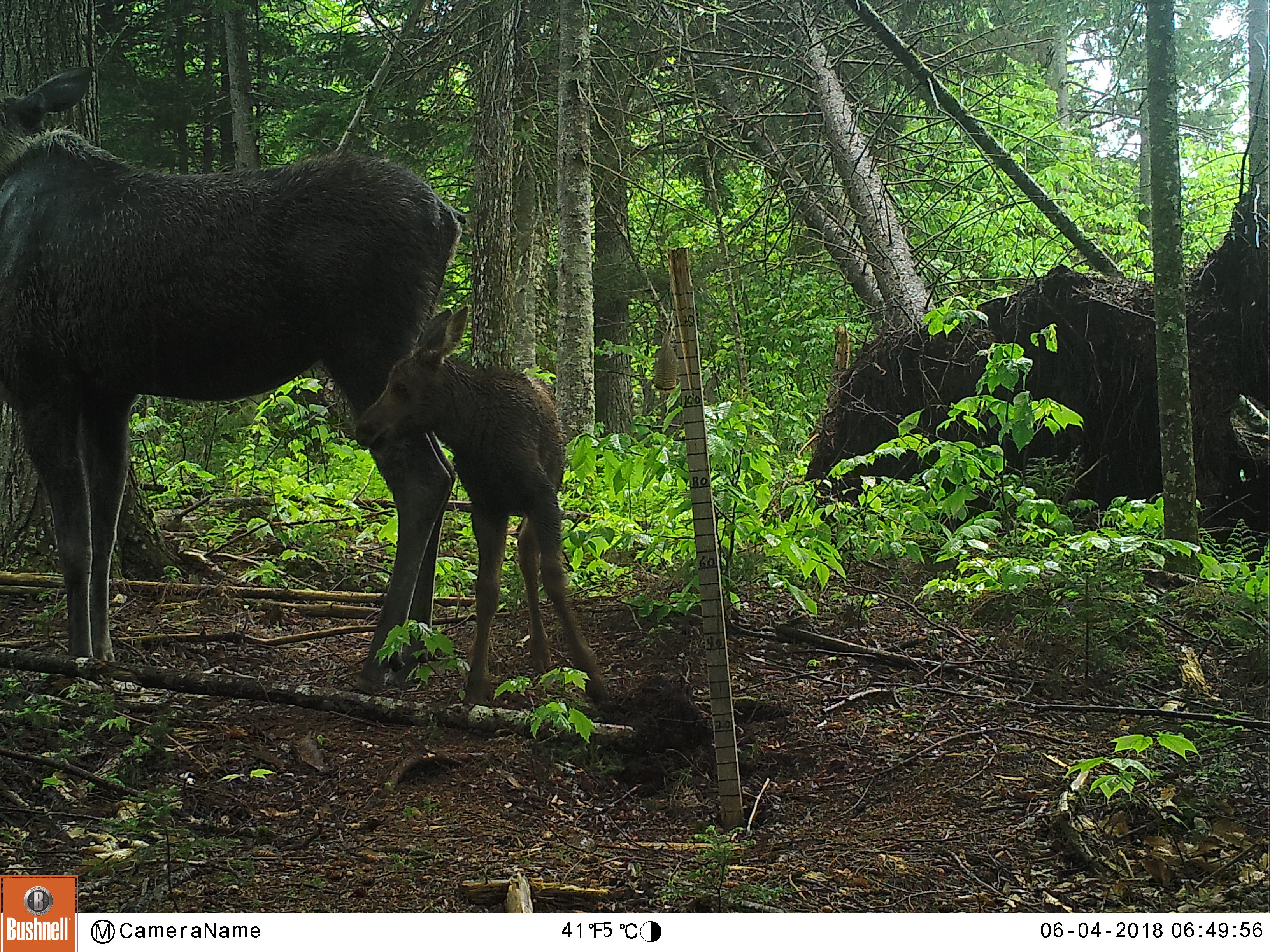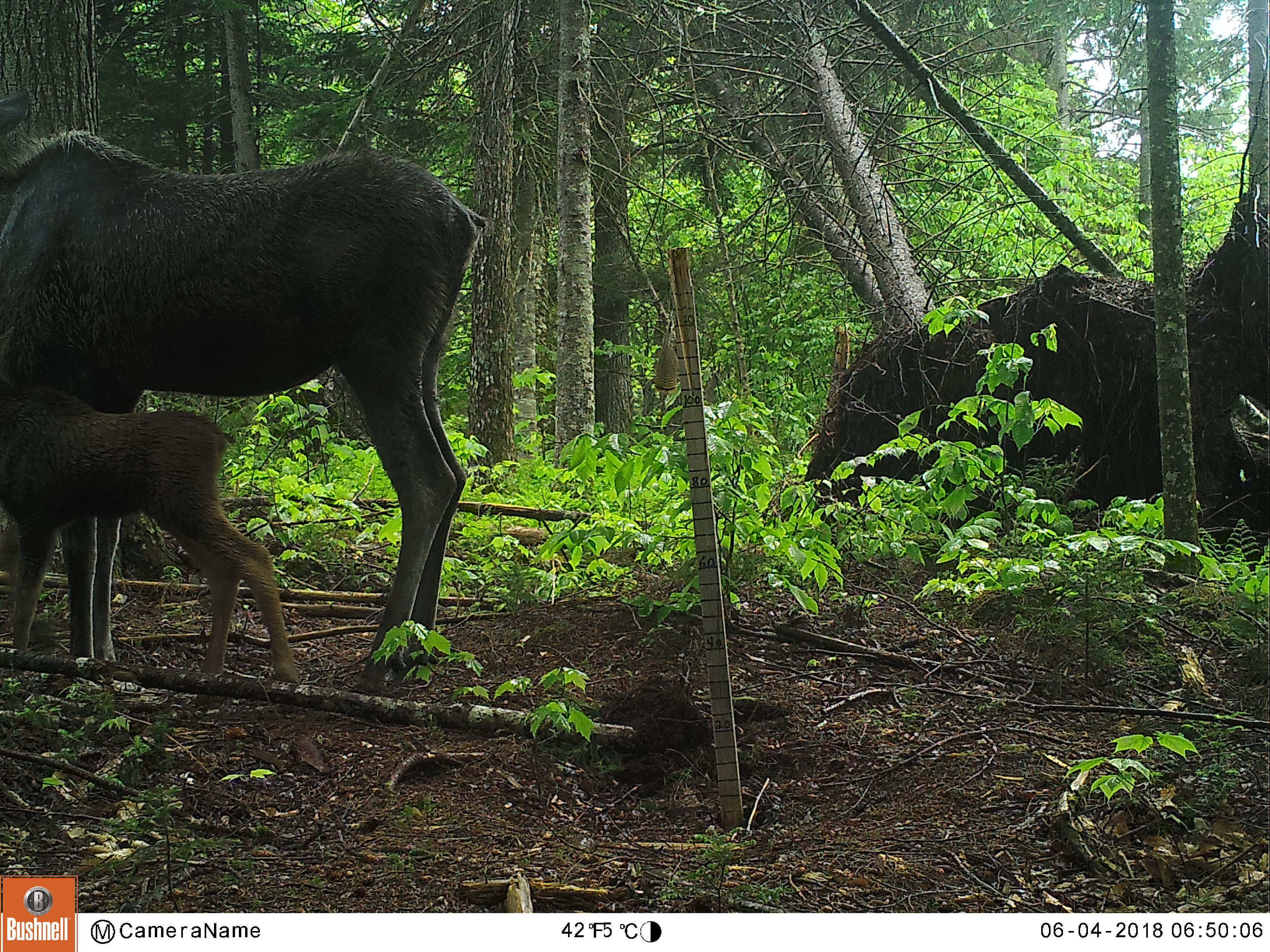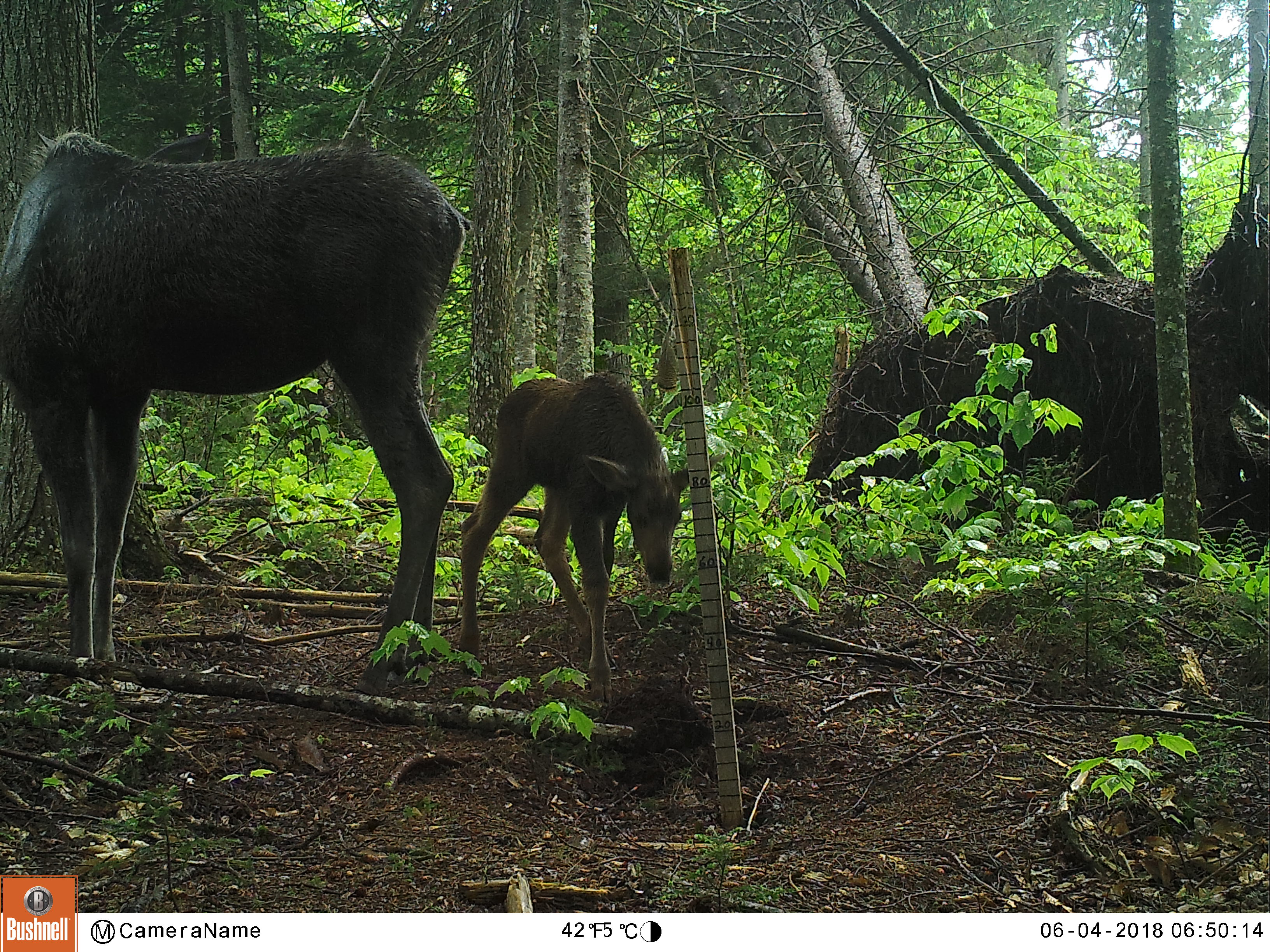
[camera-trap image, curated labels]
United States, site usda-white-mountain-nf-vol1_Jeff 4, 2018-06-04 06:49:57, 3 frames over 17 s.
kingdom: Animalia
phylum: Chordata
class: Mammalia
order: Artiodactyla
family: Cervidae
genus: Alces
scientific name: Alces alces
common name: moose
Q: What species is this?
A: Moose (Alces alces).